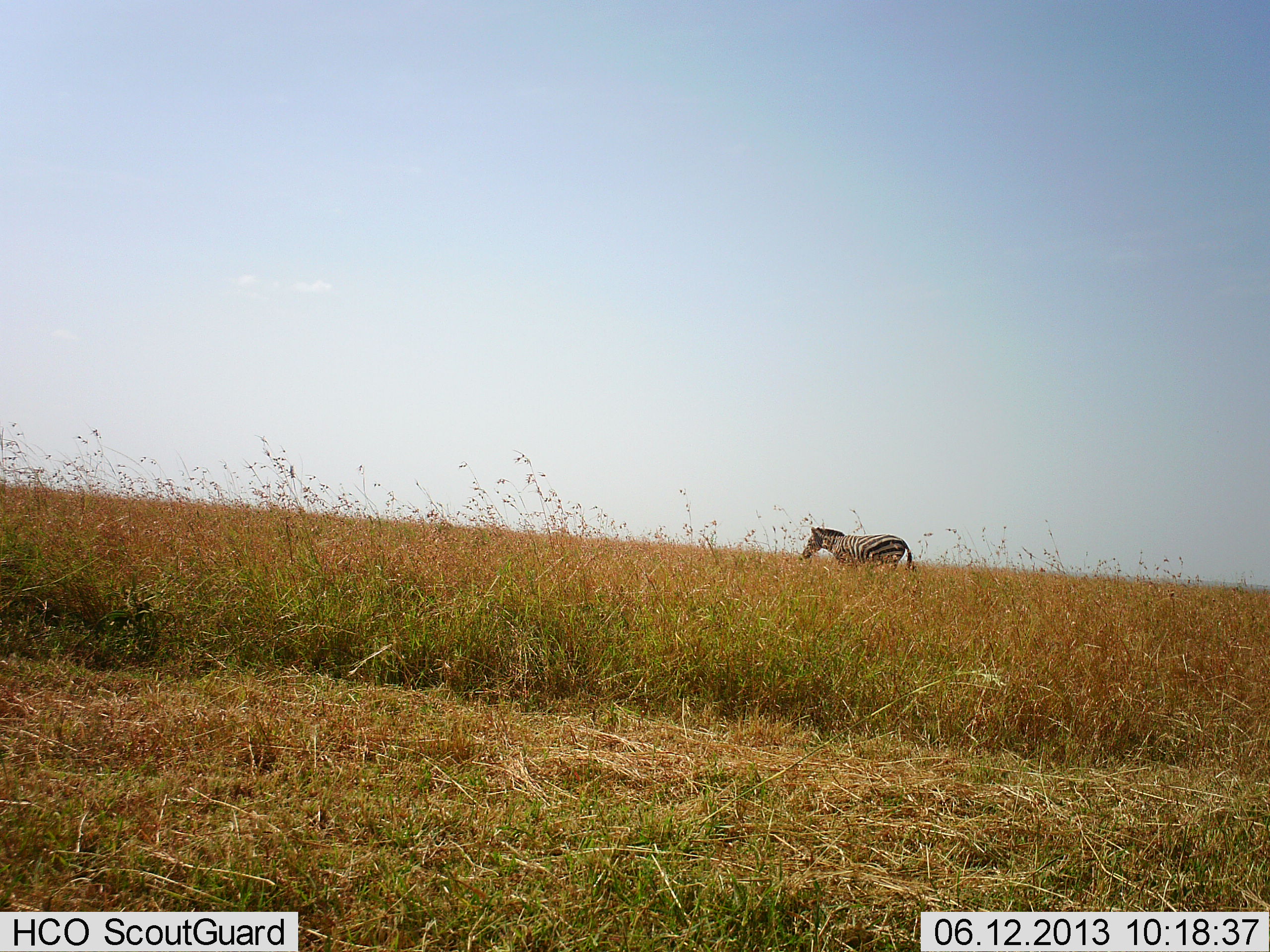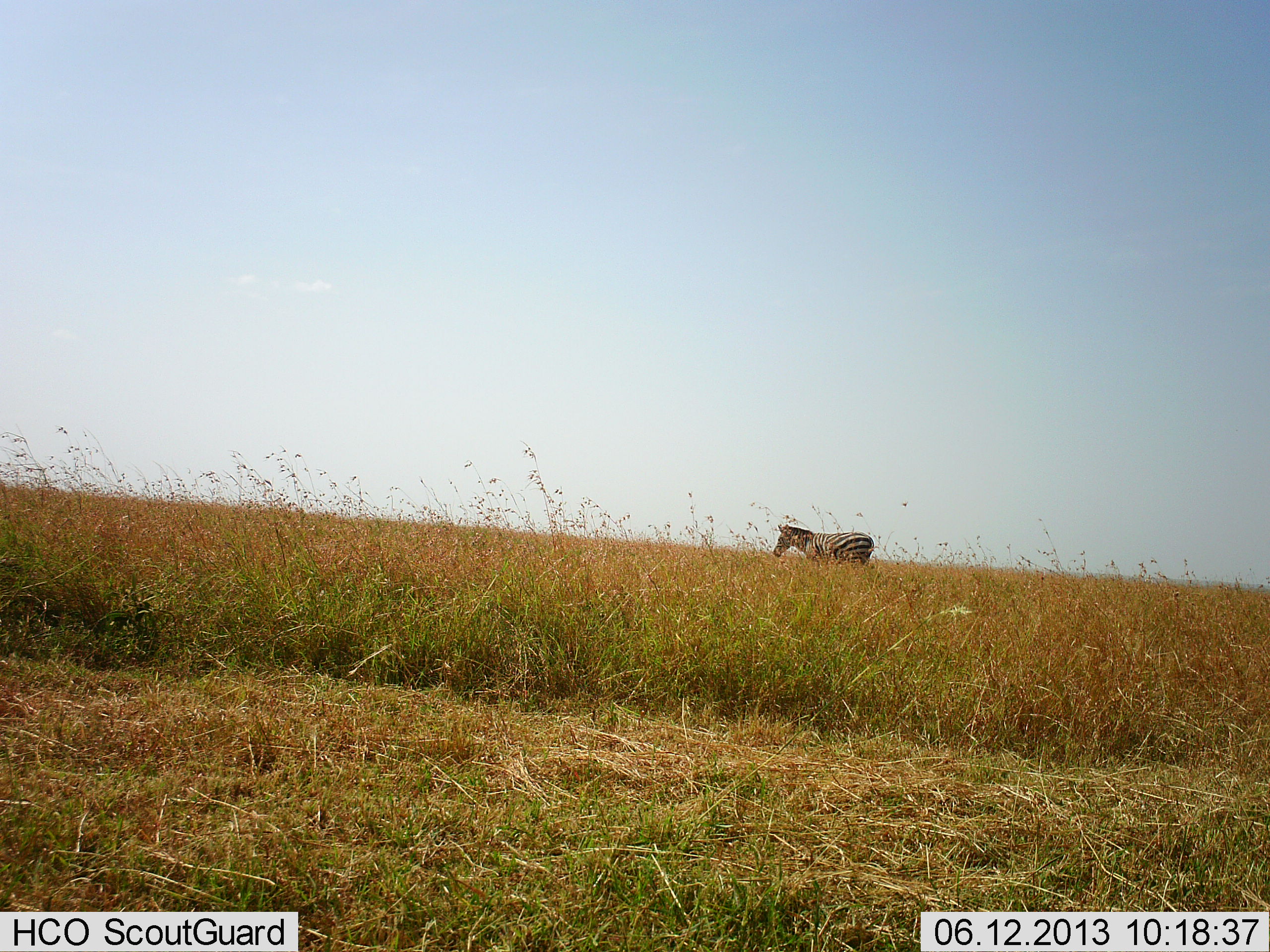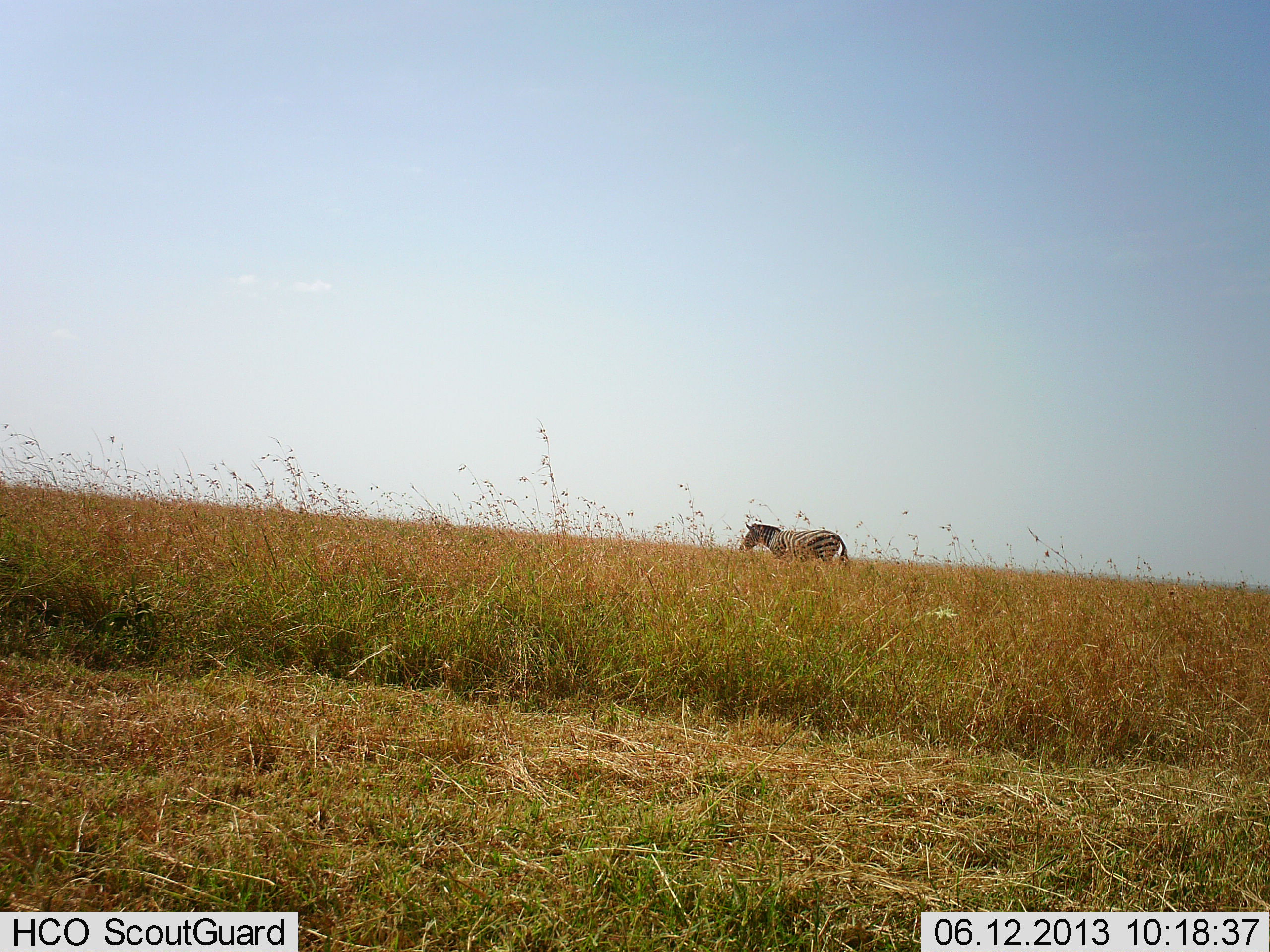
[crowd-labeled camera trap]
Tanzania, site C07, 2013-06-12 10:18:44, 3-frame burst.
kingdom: Animalia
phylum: Chordata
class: Mammalia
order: Perissodactyla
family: Equidae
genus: Equus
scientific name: Equus quagga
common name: plains zebra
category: zebra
Zebra (plains zebra) (Equus quagga), count 1. Behavior (volunteer vote fractions): standing 5%, resting 0%, moving 89%, interacting 0%. Young present (vote fraction): 0%. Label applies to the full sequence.